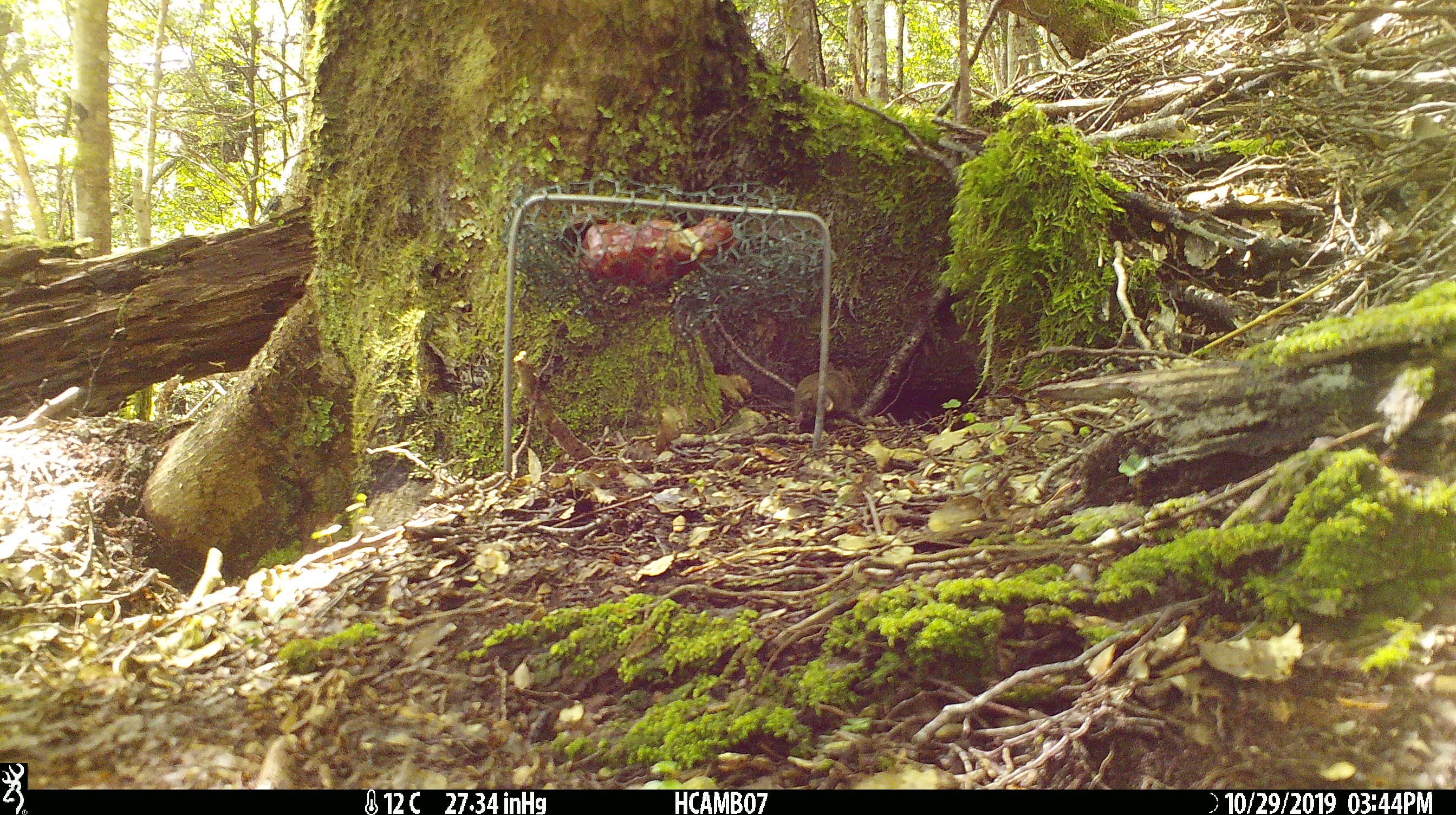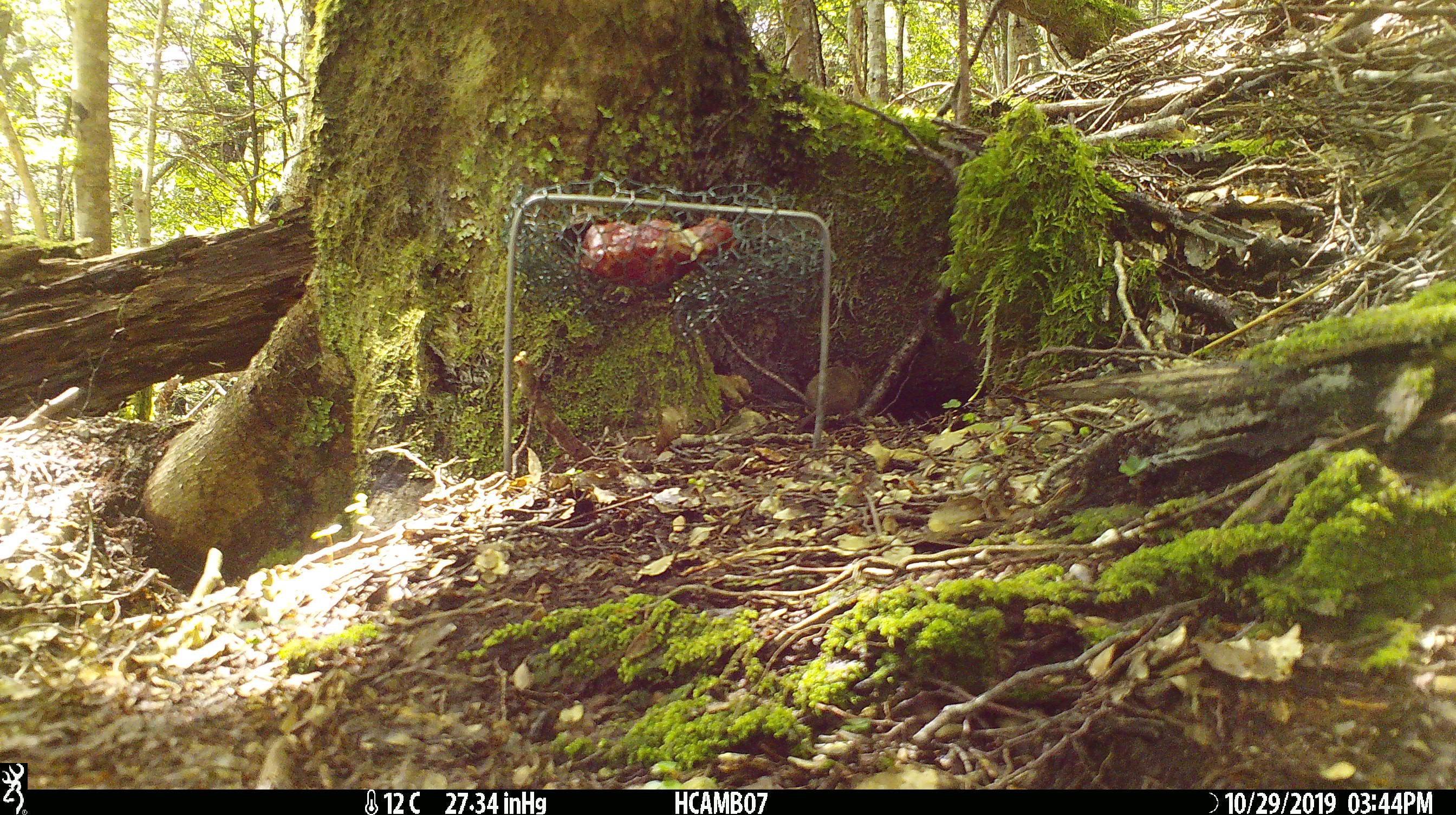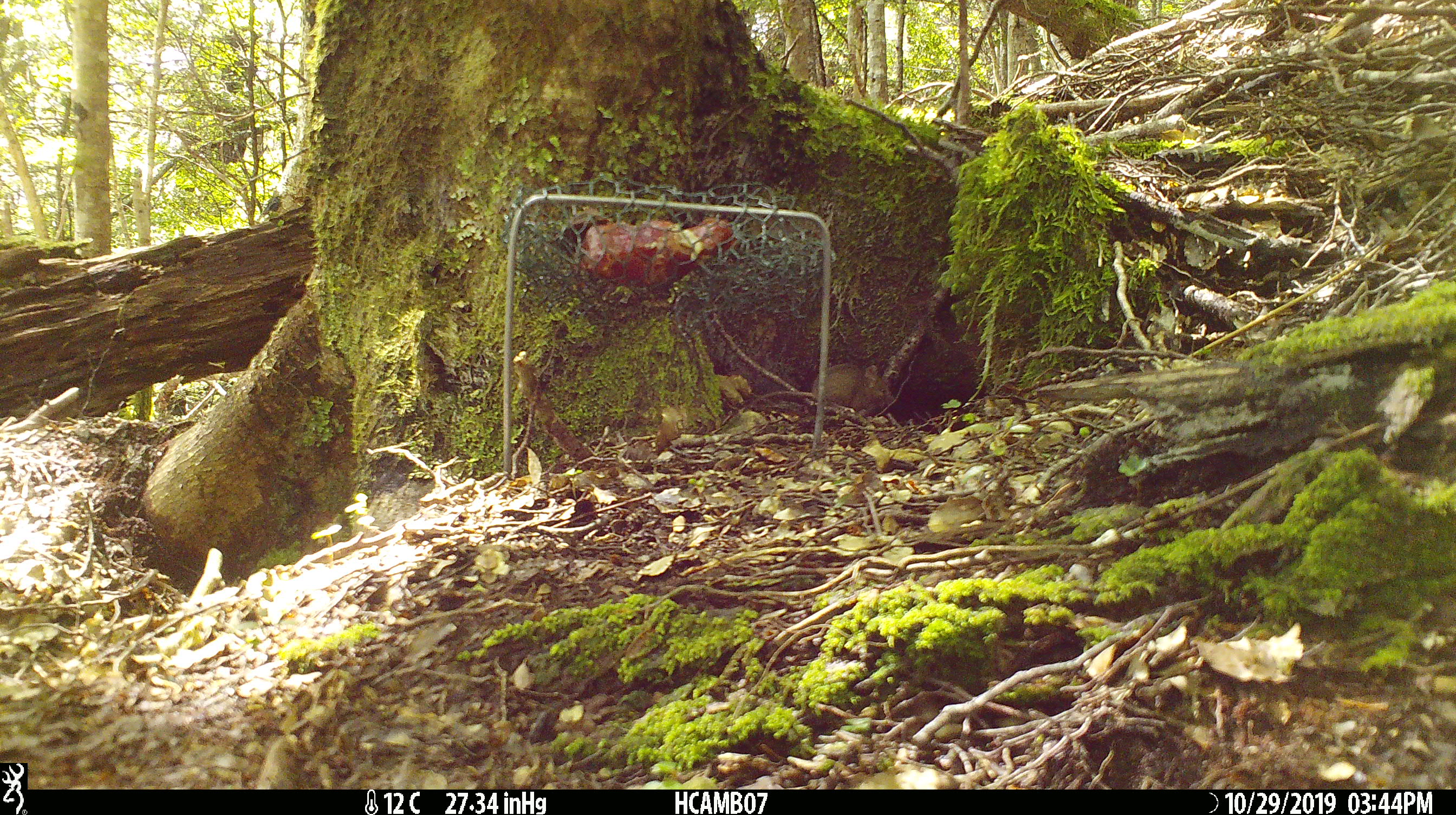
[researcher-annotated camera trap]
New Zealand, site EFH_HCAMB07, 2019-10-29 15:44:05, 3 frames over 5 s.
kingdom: Animalia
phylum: Chordata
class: Mammalia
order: Rodentia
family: Muridae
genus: Mus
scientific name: Mus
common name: mouse